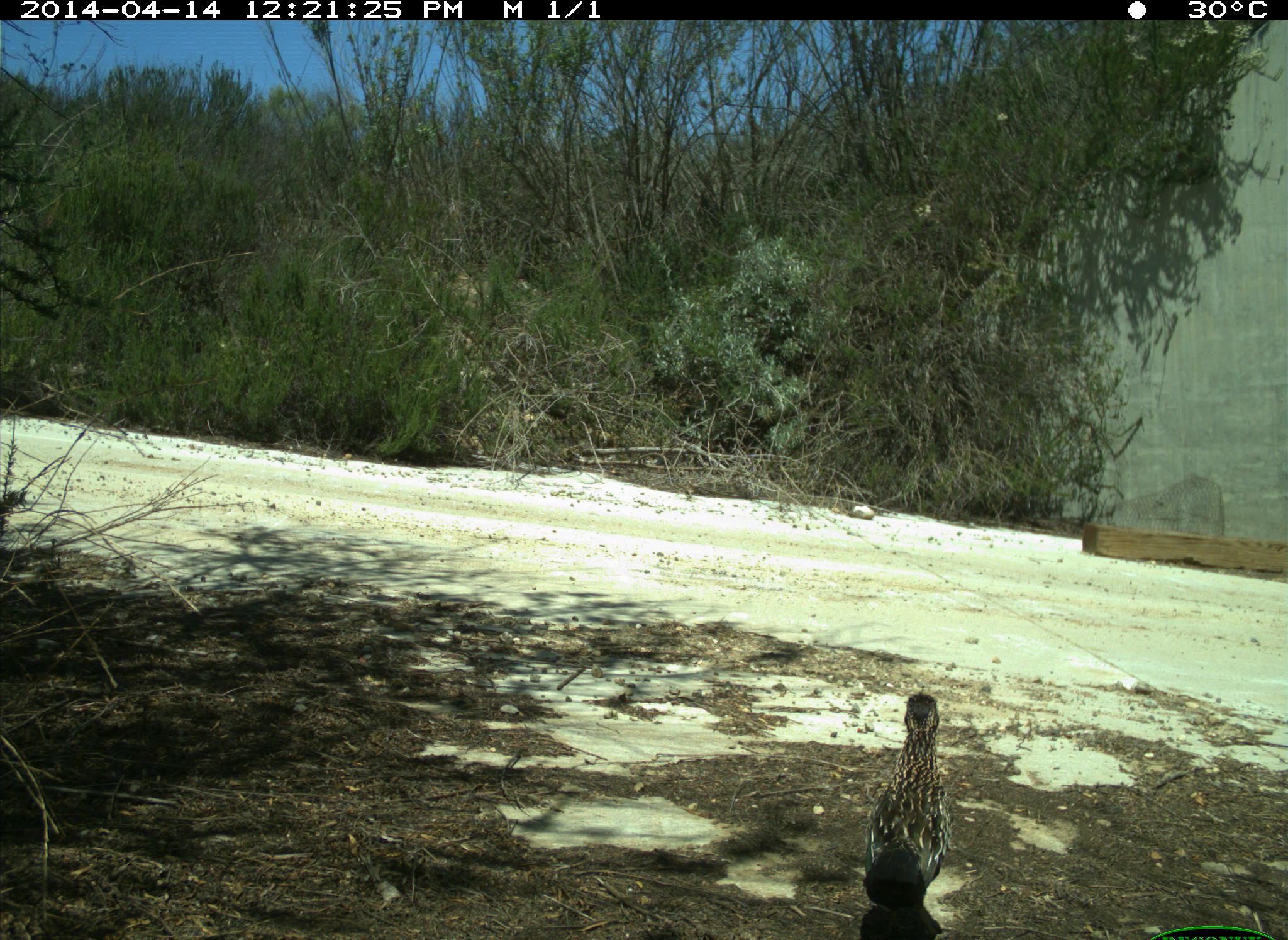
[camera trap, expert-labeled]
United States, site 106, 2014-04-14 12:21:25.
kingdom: Animalia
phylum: Chordata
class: Aves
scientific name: Aves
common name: bird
Bird (Aves).